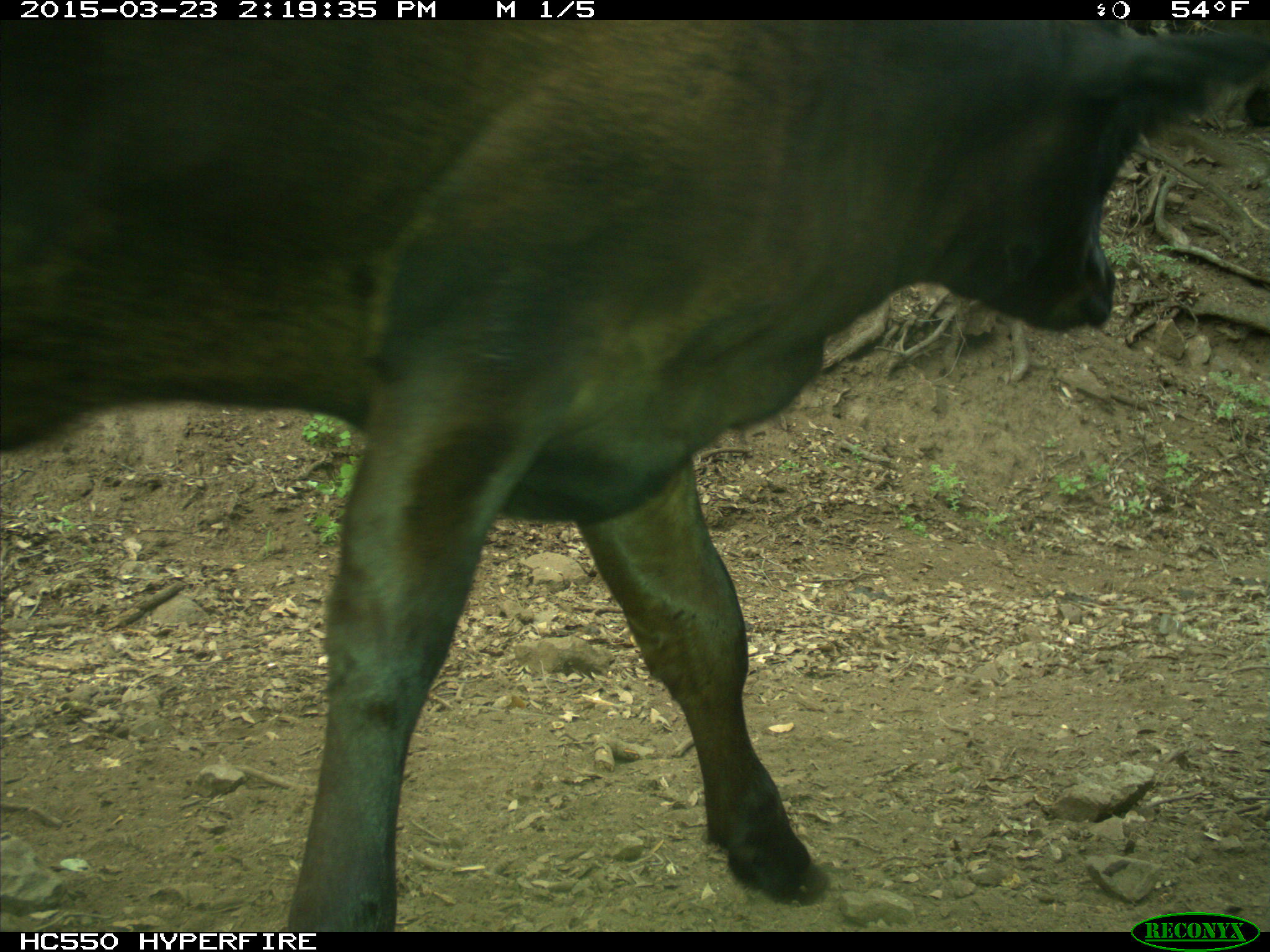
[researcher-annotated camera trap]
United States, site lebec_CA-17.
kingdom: Animalia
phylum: Chordata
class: Mammalia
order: Artiodactyla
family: Bovidae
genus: Bos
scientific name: Bos taurus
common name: domestic cow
Bos taurus (domestic cow).